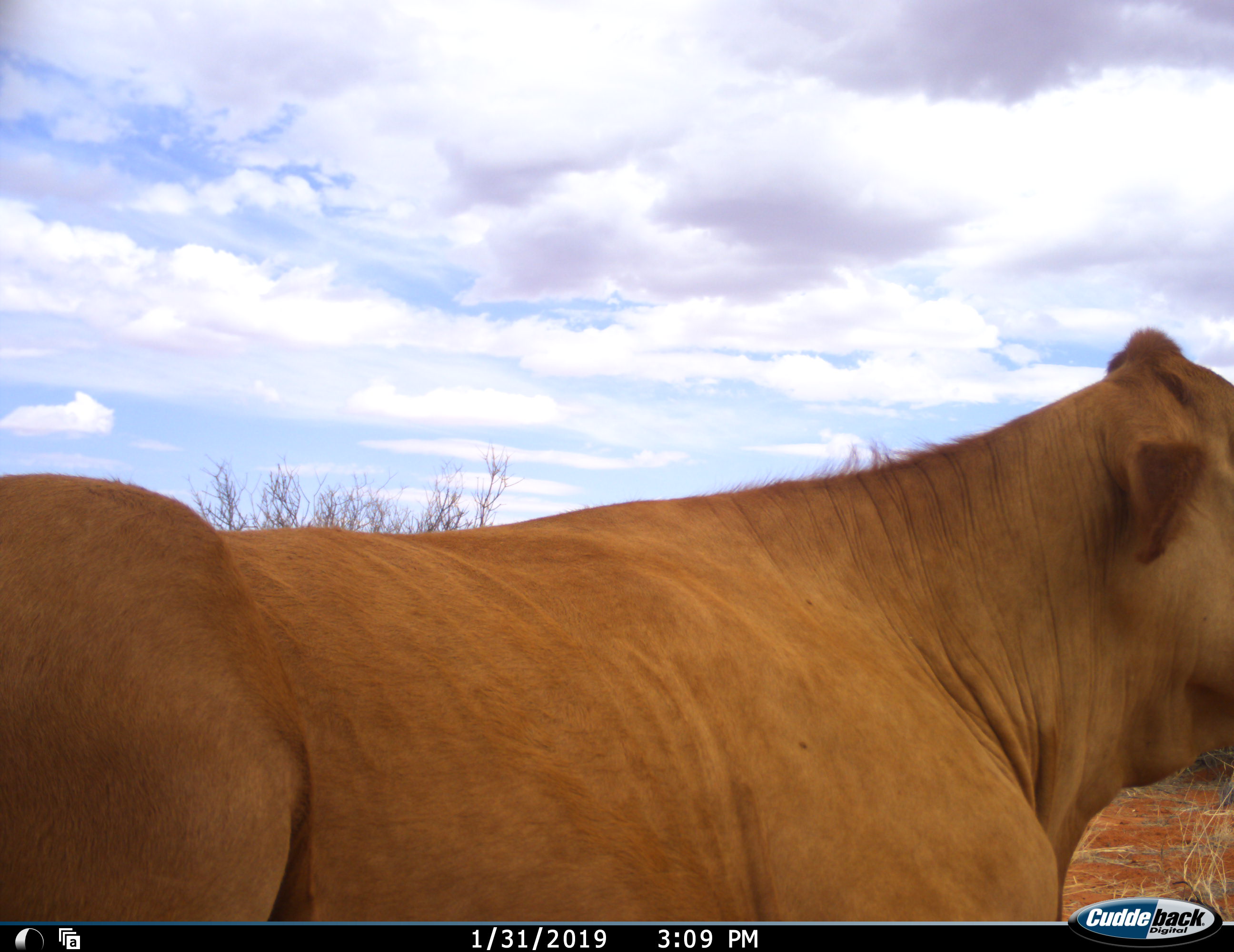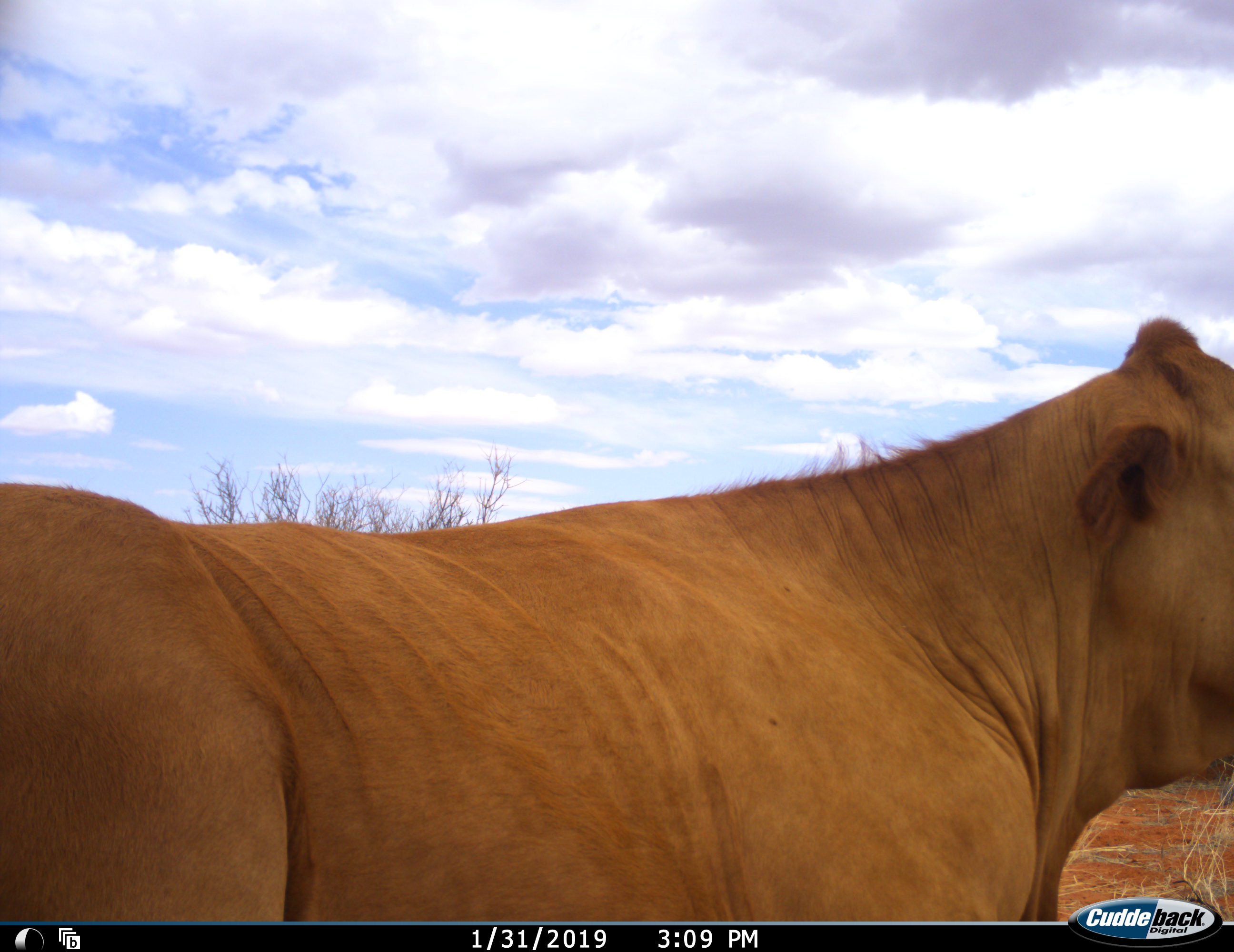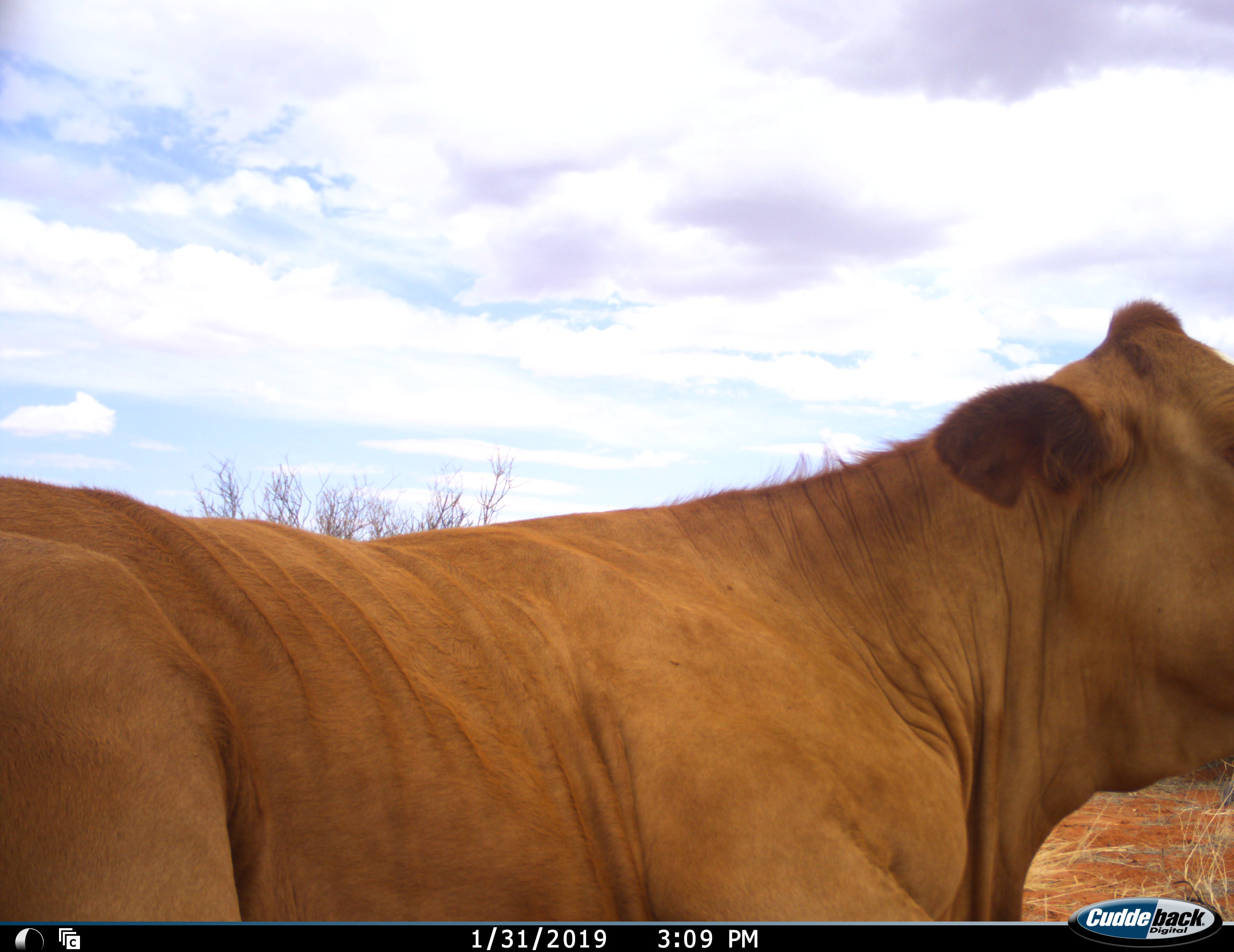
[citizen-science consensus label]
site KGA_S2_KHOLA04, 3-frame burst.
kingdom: Animalia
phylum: Chordata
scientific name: Vertebrata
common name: domestic animal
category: domesticanimal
Domesticanimal (domestic animal) (Vertebrata), count 1. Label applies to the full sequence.